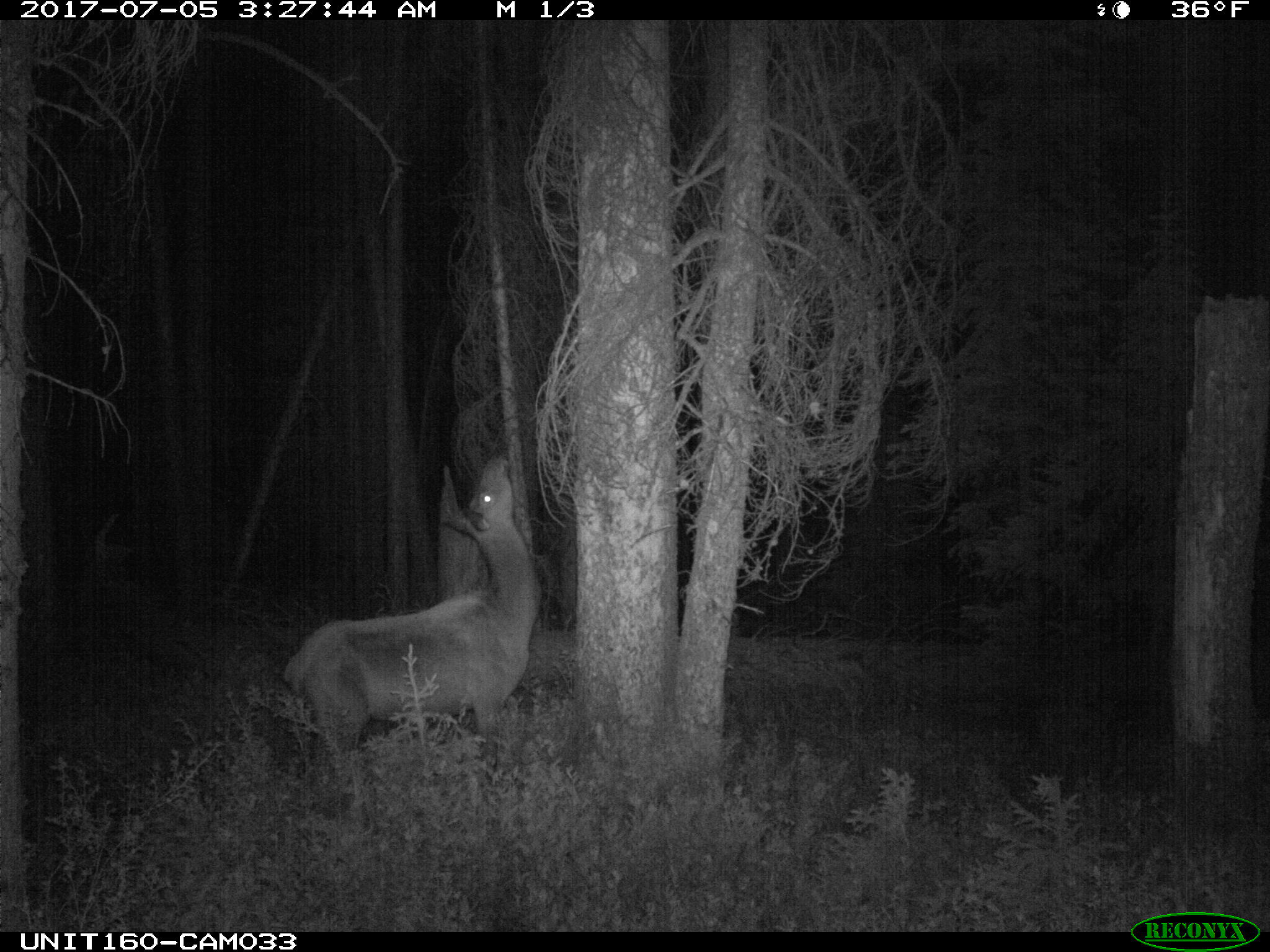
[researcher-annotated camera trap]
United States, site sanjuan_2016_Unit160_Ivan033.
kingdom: Animalia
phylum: Chordata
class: Mammalia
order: Artiodactyla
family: Cervidae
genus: Cervus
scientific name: Cervus elaphus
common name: red deer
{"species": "Cervus elaphus (red deer)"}